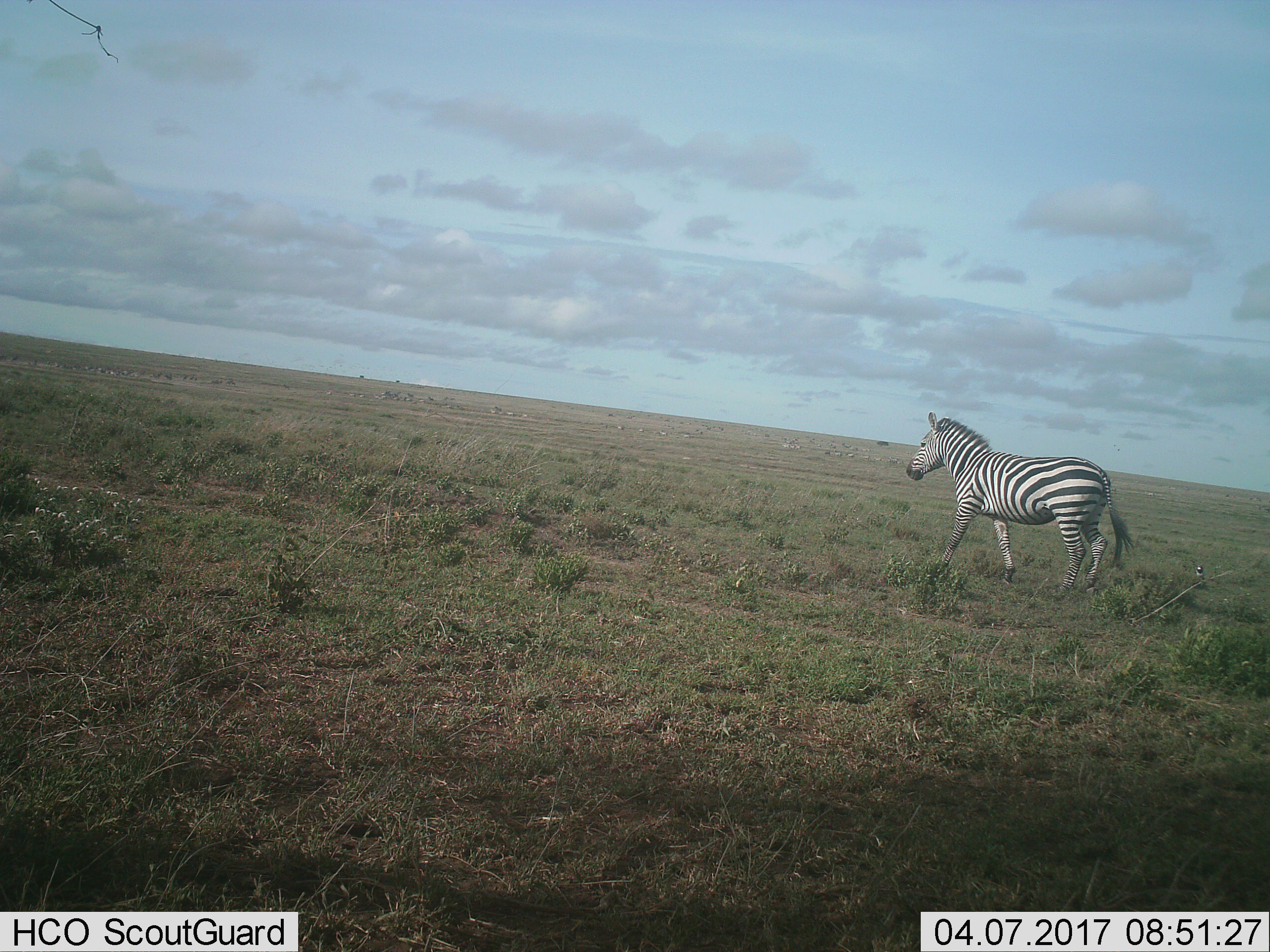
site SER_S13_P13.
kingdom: Animalia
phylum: Chordata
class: Mammalia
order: Perissodactyla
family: Equidae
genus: Equus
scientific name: Equus quagga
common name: plains zebra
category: zebraplains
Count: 1.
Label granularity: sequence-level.